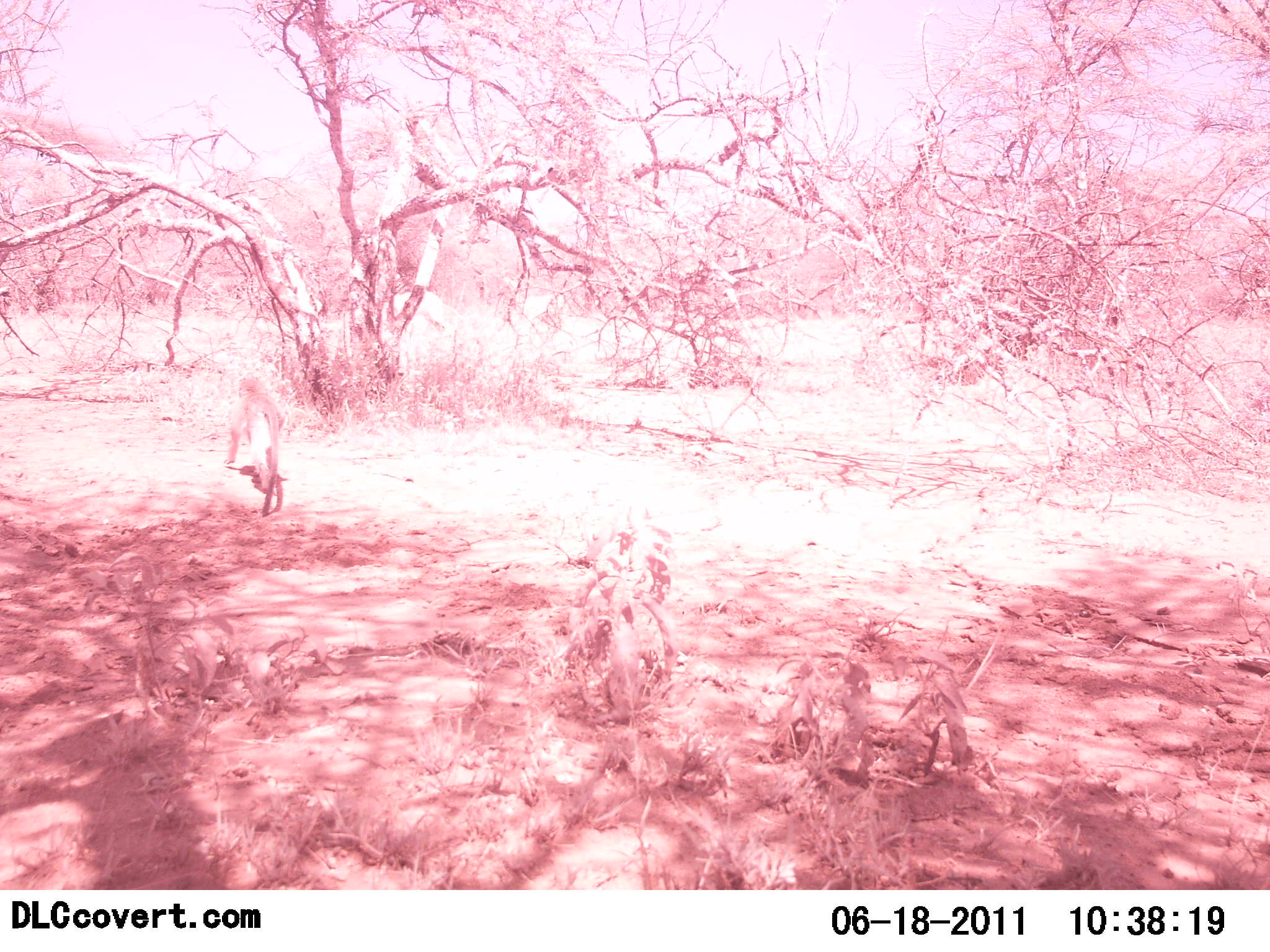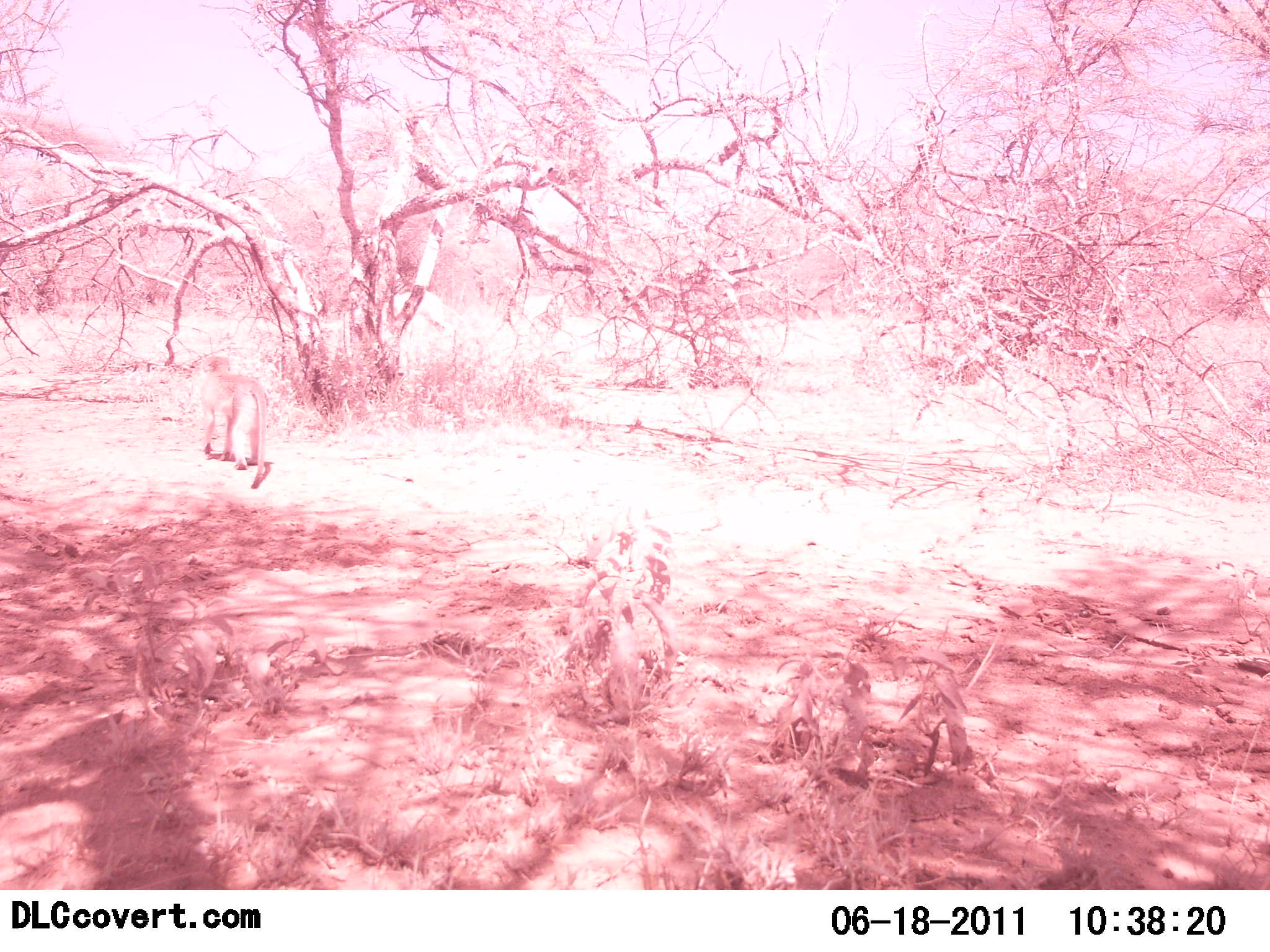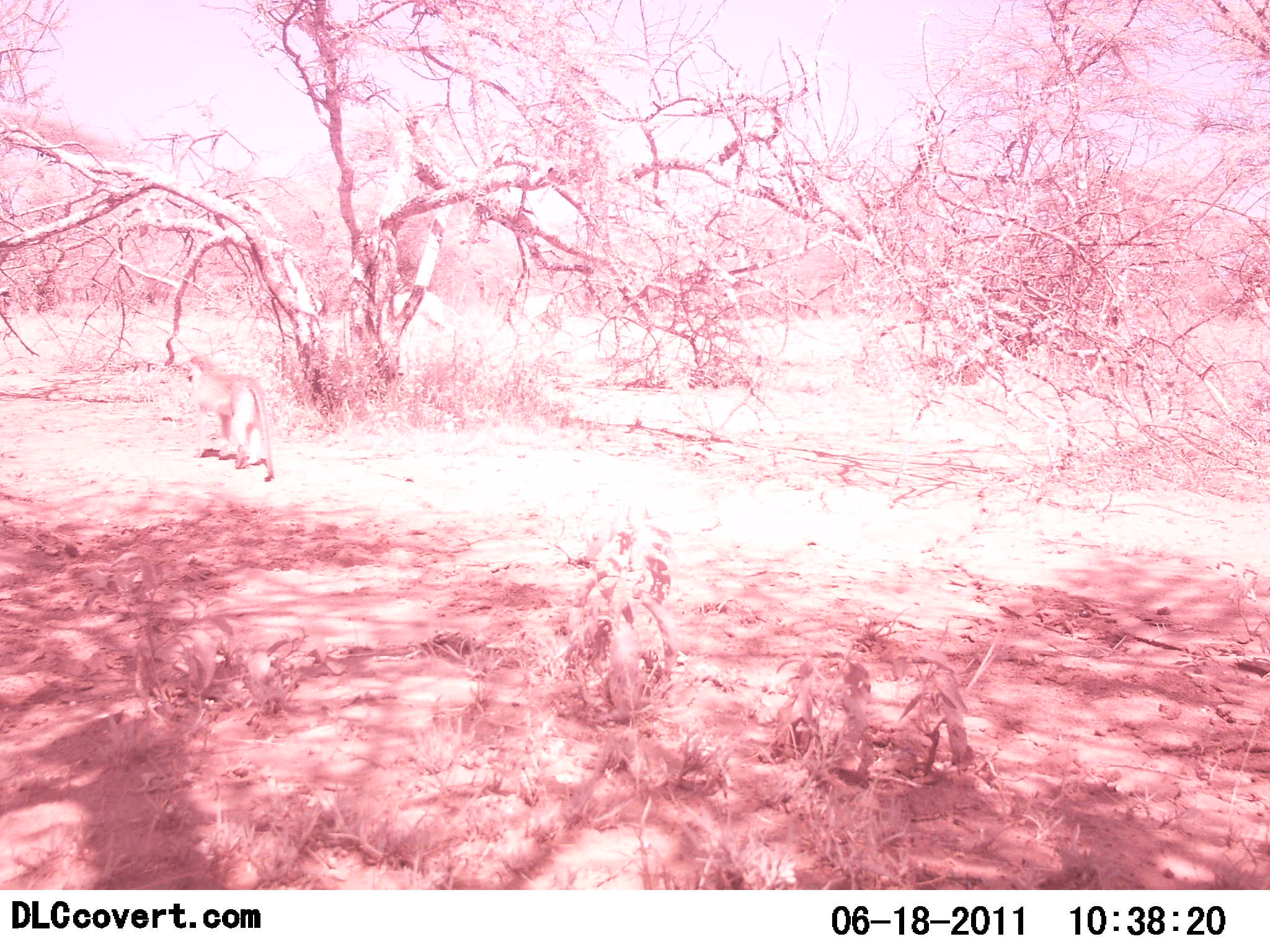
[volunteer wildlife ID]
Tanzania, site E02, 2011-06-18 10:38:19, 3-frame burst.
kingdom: Animalia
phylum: Chordata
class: Mammalia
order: Primates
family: Cercopithecidae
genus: Chlorocebus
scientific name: Chlorocebus pygerythrus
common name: vervet monkey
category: monkeyvervet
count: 1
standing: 0%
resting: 0%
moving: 100%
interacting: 0%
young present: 0%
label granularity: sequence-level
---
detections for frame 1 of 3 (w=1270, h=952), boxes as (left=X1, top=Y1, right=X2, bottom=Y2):
animal: (left=224, top=375, right=286, bottom=518)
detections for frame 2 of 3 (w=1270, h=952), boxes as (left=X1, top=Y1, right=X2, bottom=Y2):
animal: (left=202, top=354, right=267, bottom=490)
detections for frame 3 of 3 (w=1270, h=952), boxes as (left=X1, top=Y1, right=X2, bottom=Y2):
animal: (left=187, top=353, right=275, bottom=483)